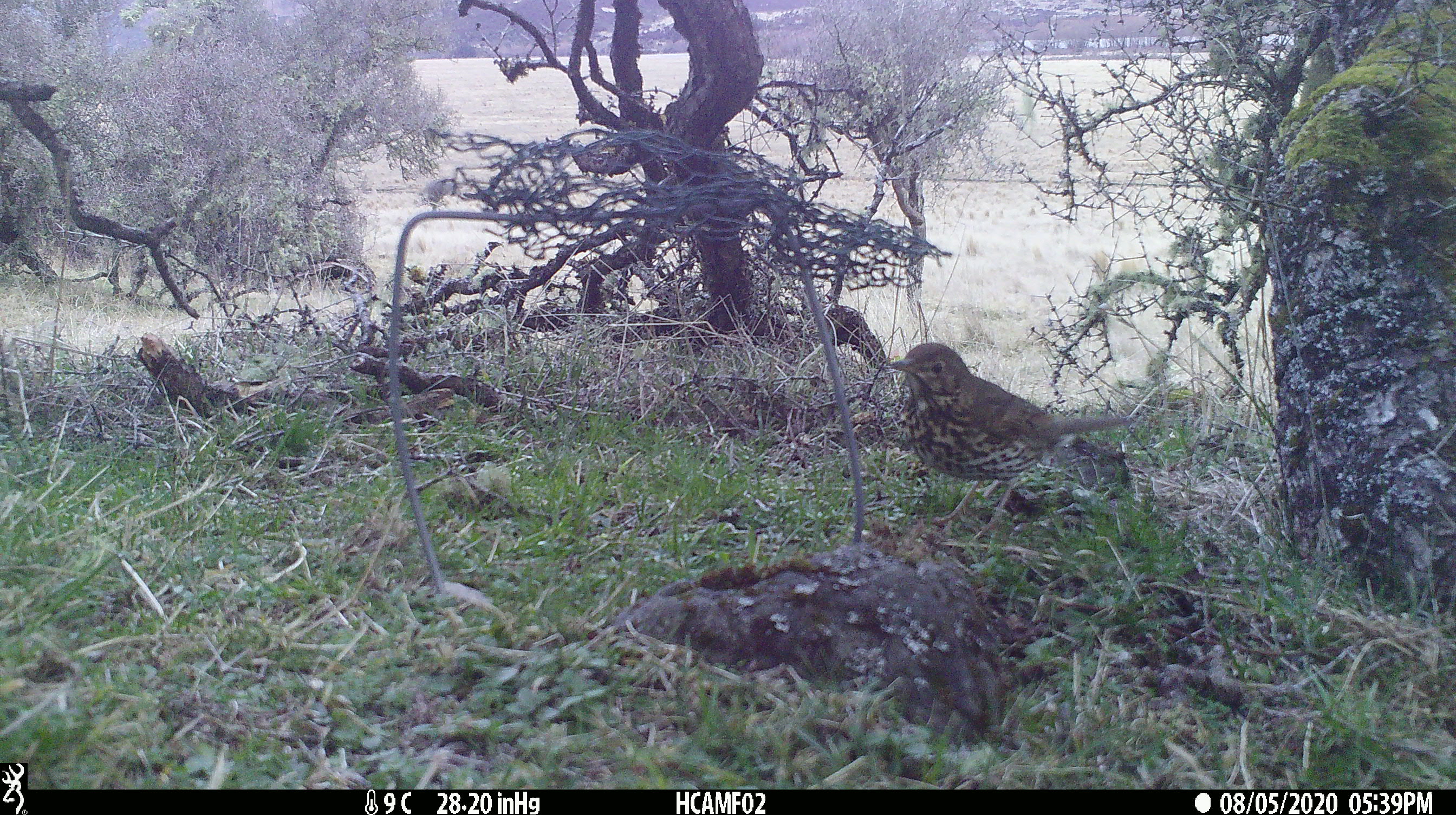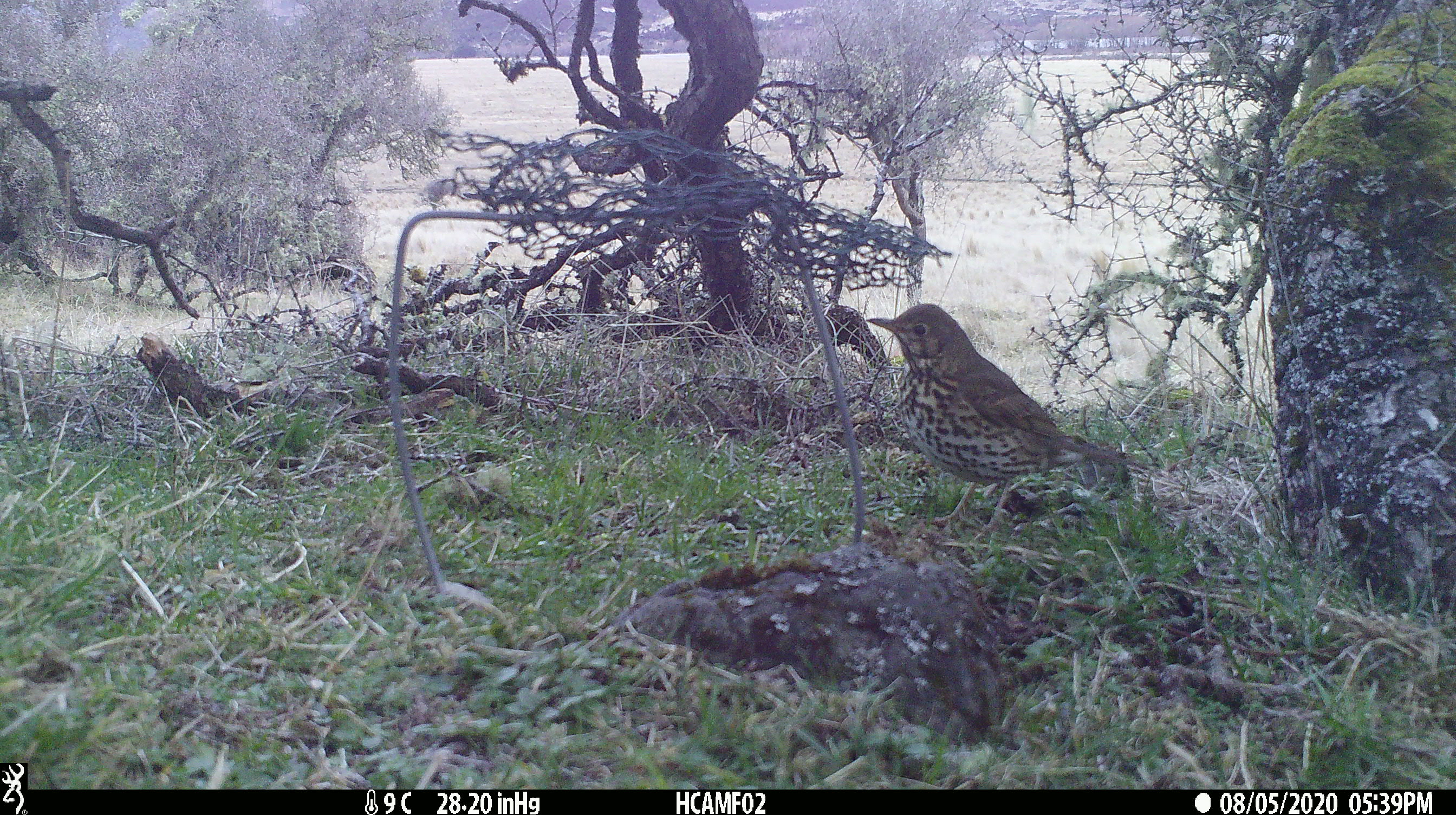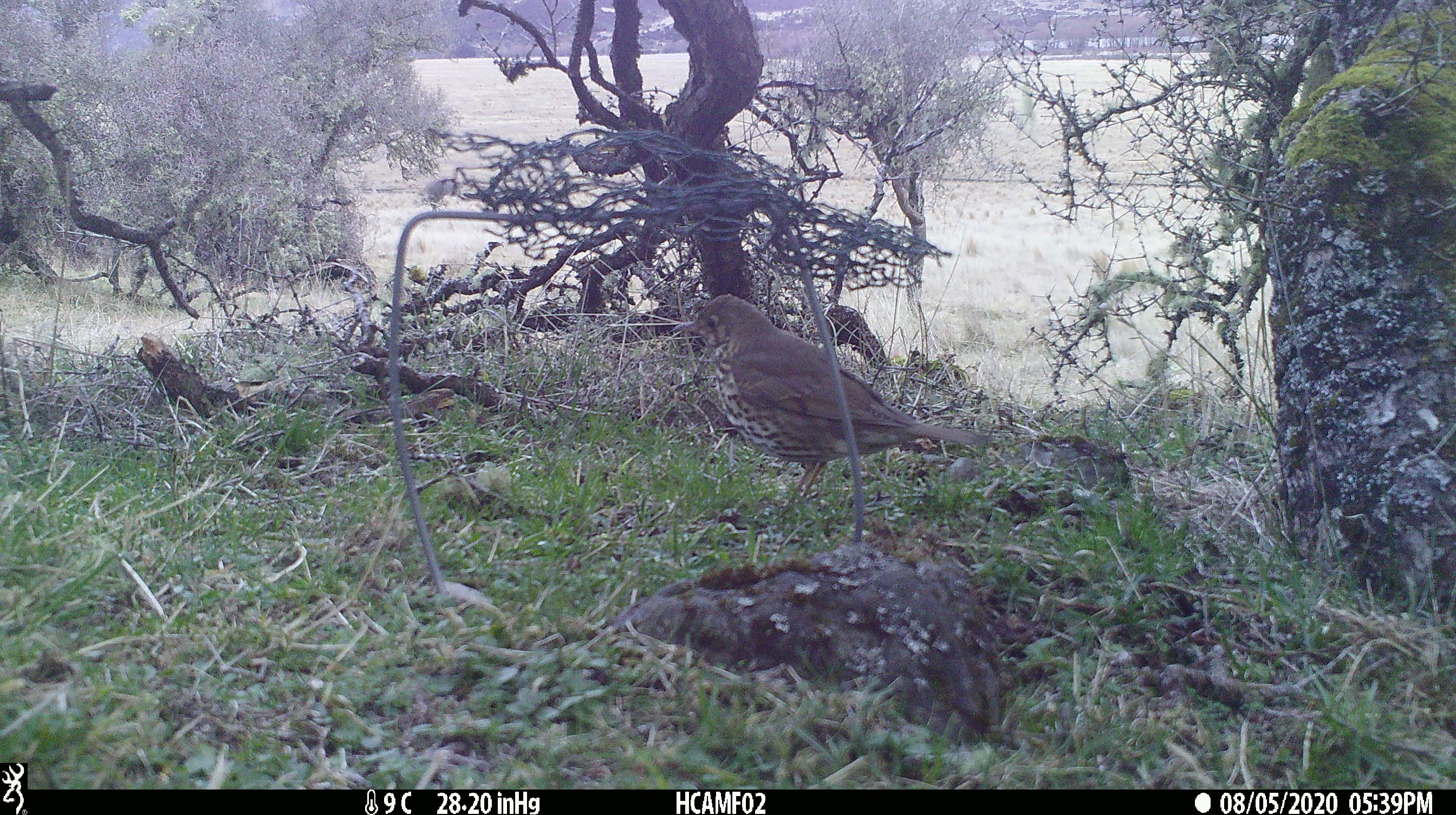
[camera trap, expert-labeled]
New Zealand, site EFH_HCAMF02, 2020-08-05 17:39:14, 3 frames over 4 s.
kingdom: Animalia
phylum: Chordata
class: Aves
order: Passeriformes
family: Turdidae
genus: Turdus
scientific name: Turdus philomelos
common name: song thrush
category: thrush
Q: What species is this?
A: Thrush (song thrush) (Turdus philomelos).